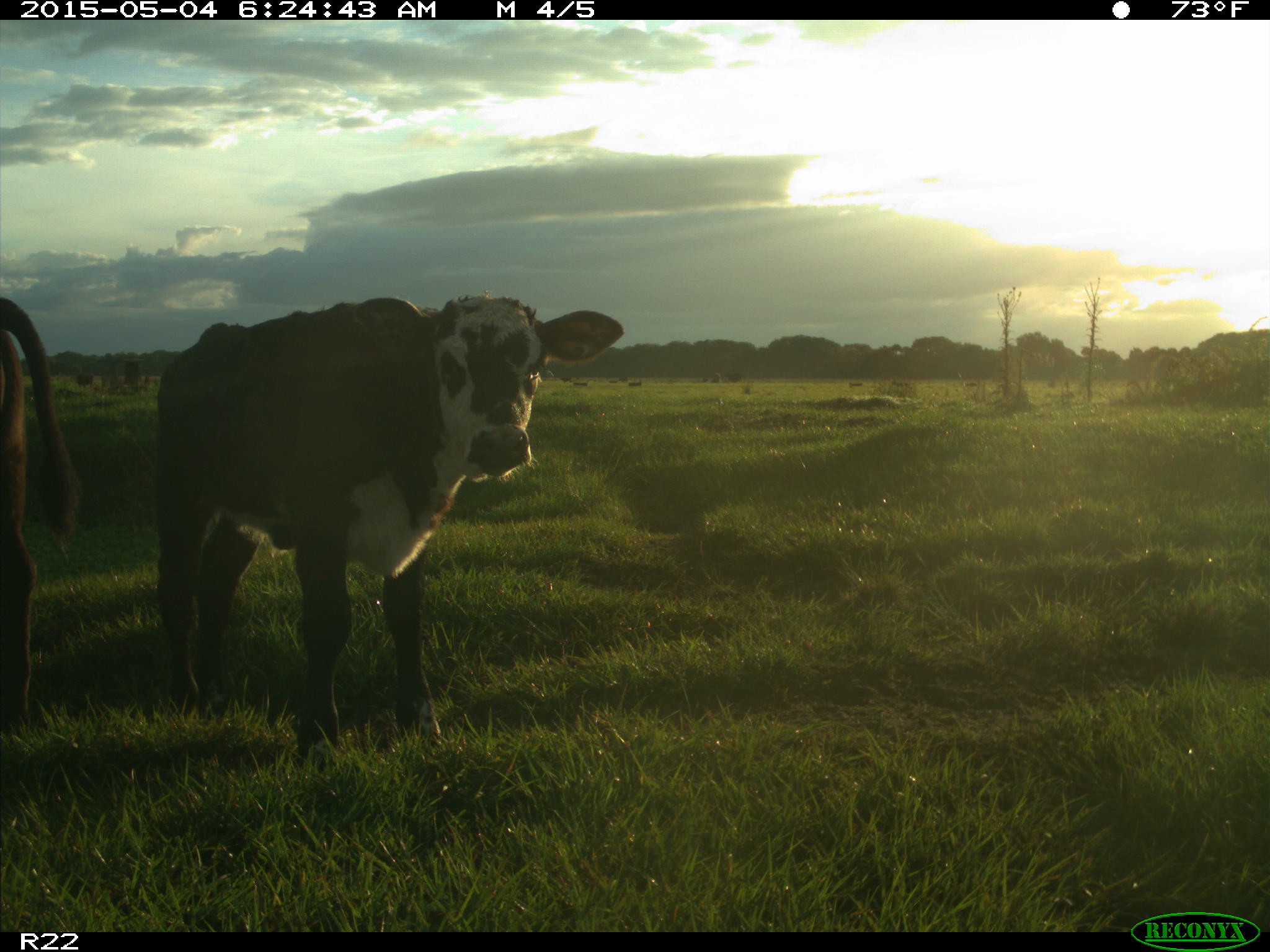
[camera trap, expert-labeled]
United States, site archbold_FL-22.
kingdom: Animalia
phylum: Chordata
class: Mammalia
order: Artiodactyla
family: Bovidae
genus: Bos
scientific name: Bos taurus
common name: domestic cow